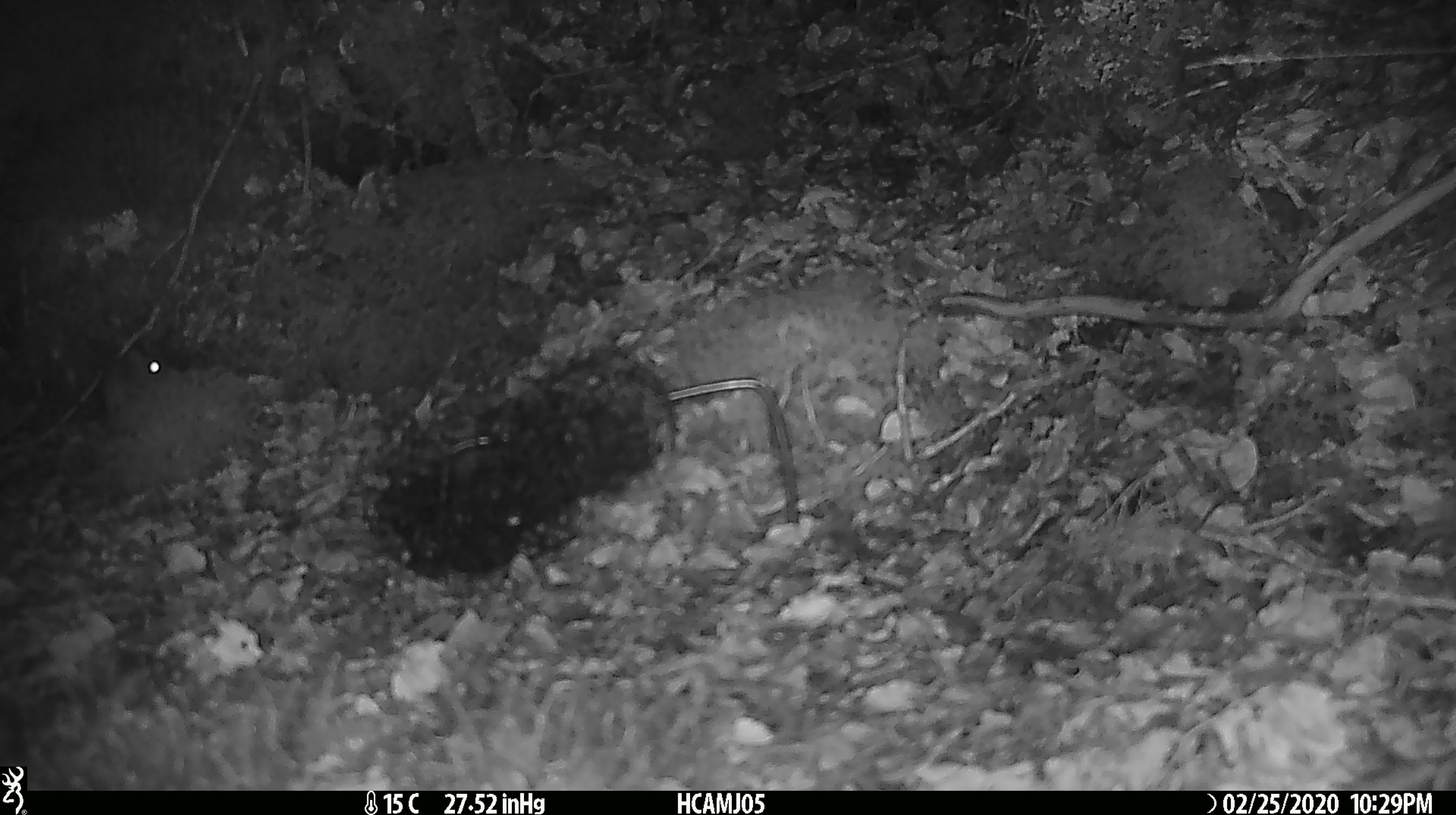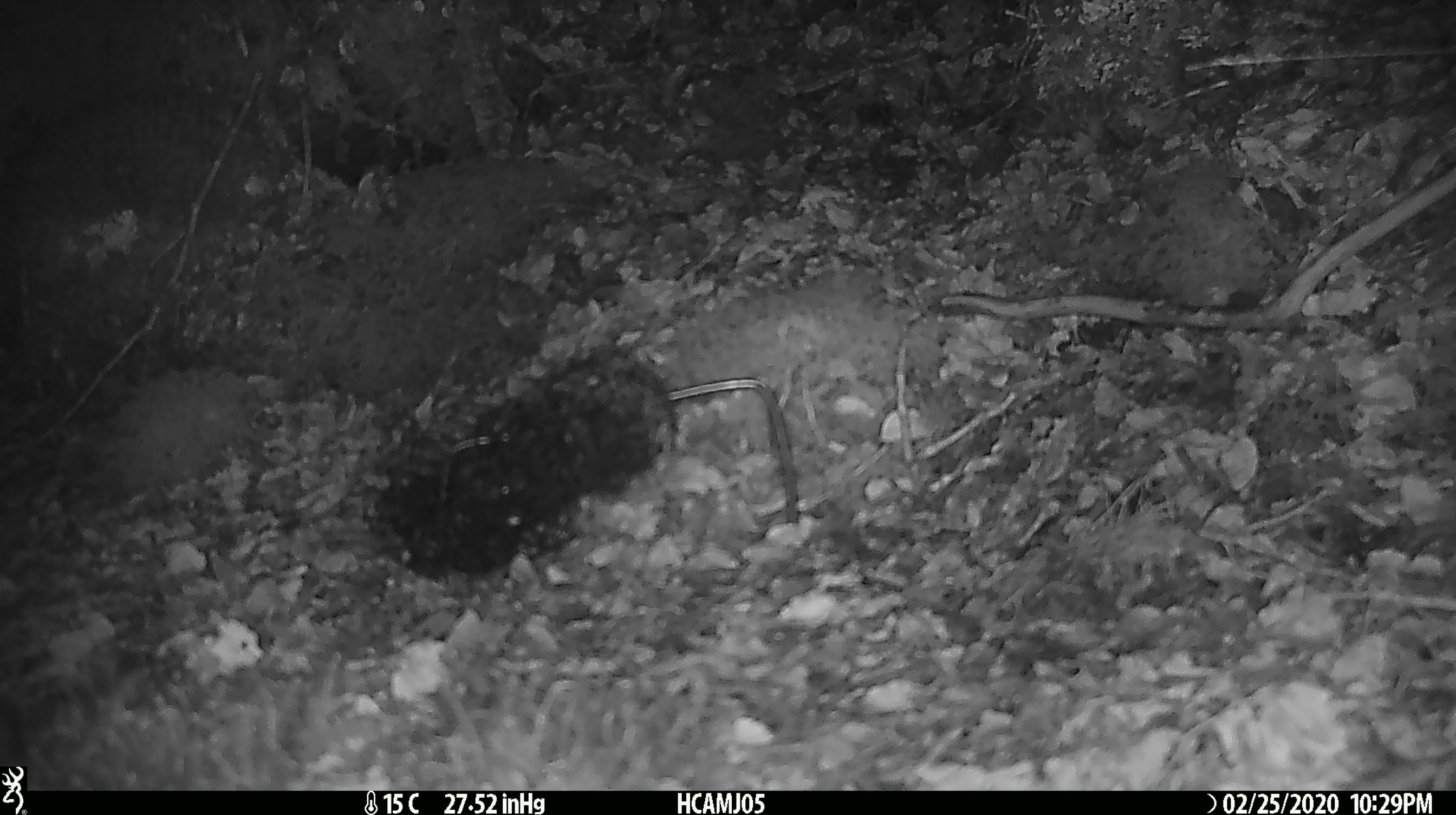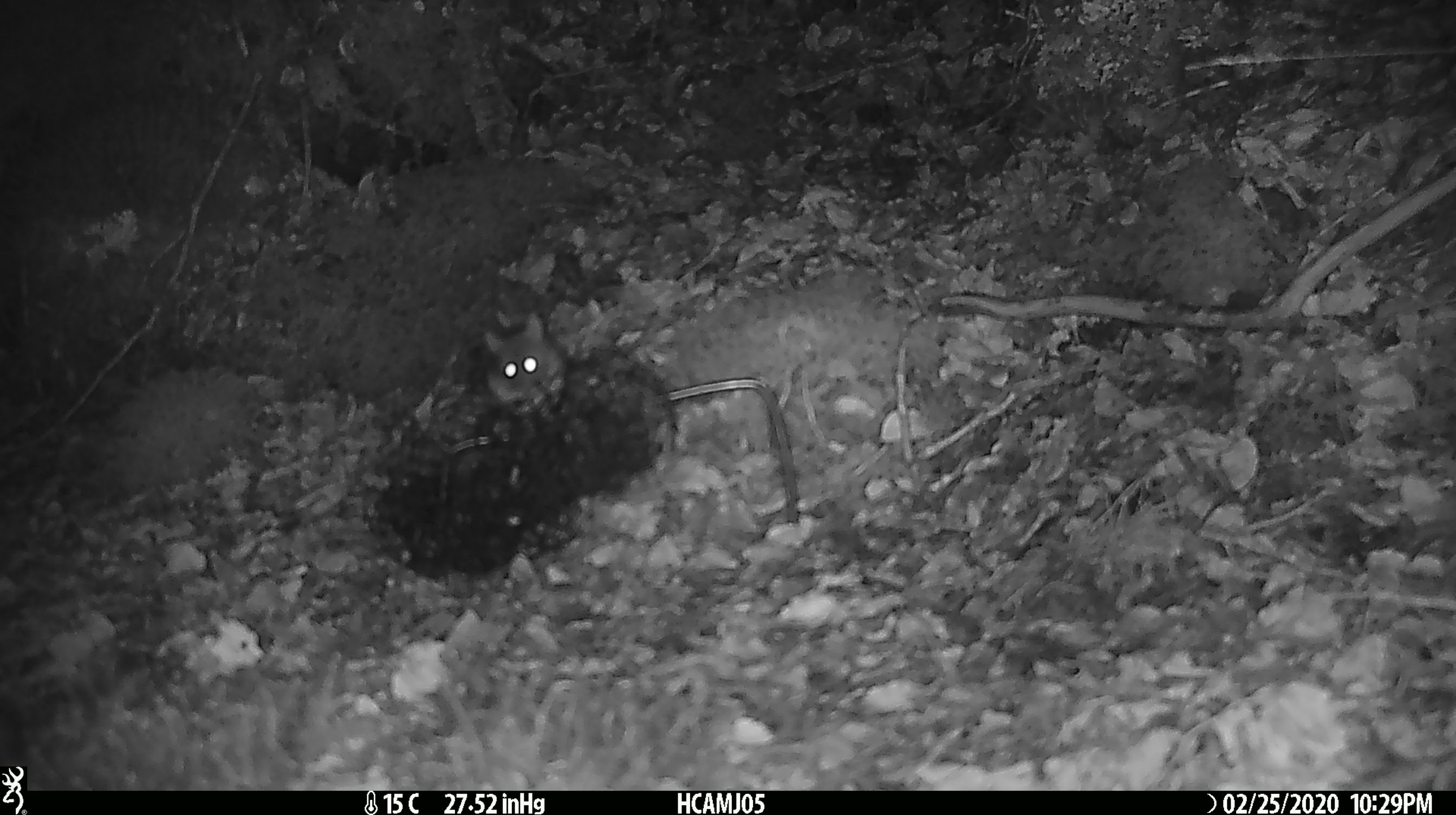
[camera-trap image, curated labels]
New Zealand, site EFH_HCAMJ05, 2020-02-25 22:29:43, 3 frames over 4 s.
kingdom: Animalia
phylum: Chordata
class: Mammalia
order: Rodentia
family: Muridae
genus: Mus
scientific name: Mus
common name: mouse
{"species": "mouse (Mus)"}